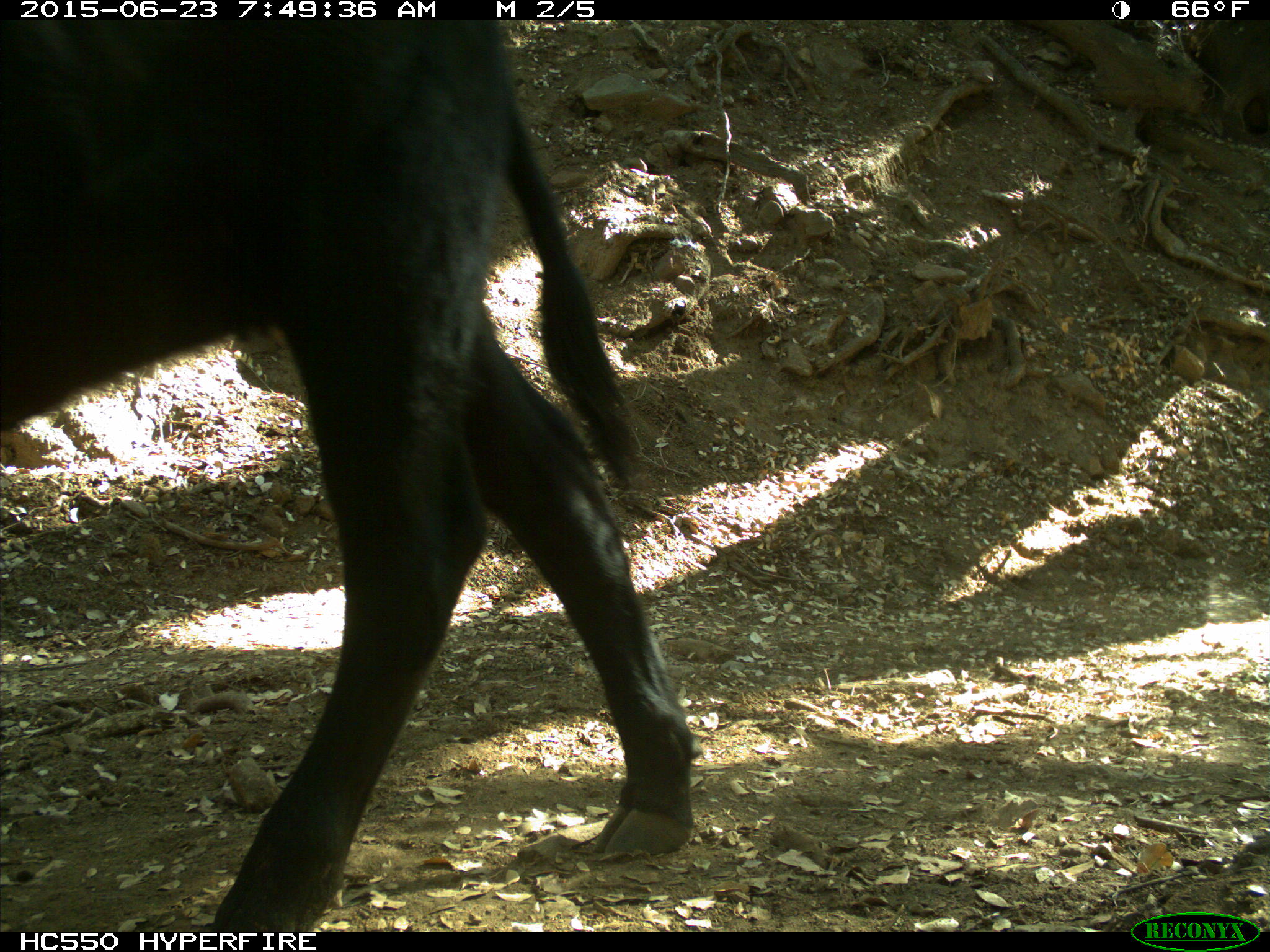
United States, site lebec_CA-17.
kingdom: Animalia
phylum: Chordata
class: Mammalia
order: Artiodactyla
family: Bovidae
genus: Bos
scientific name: Bos taurus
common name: domestic cow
Bos taurus (domestic cow).